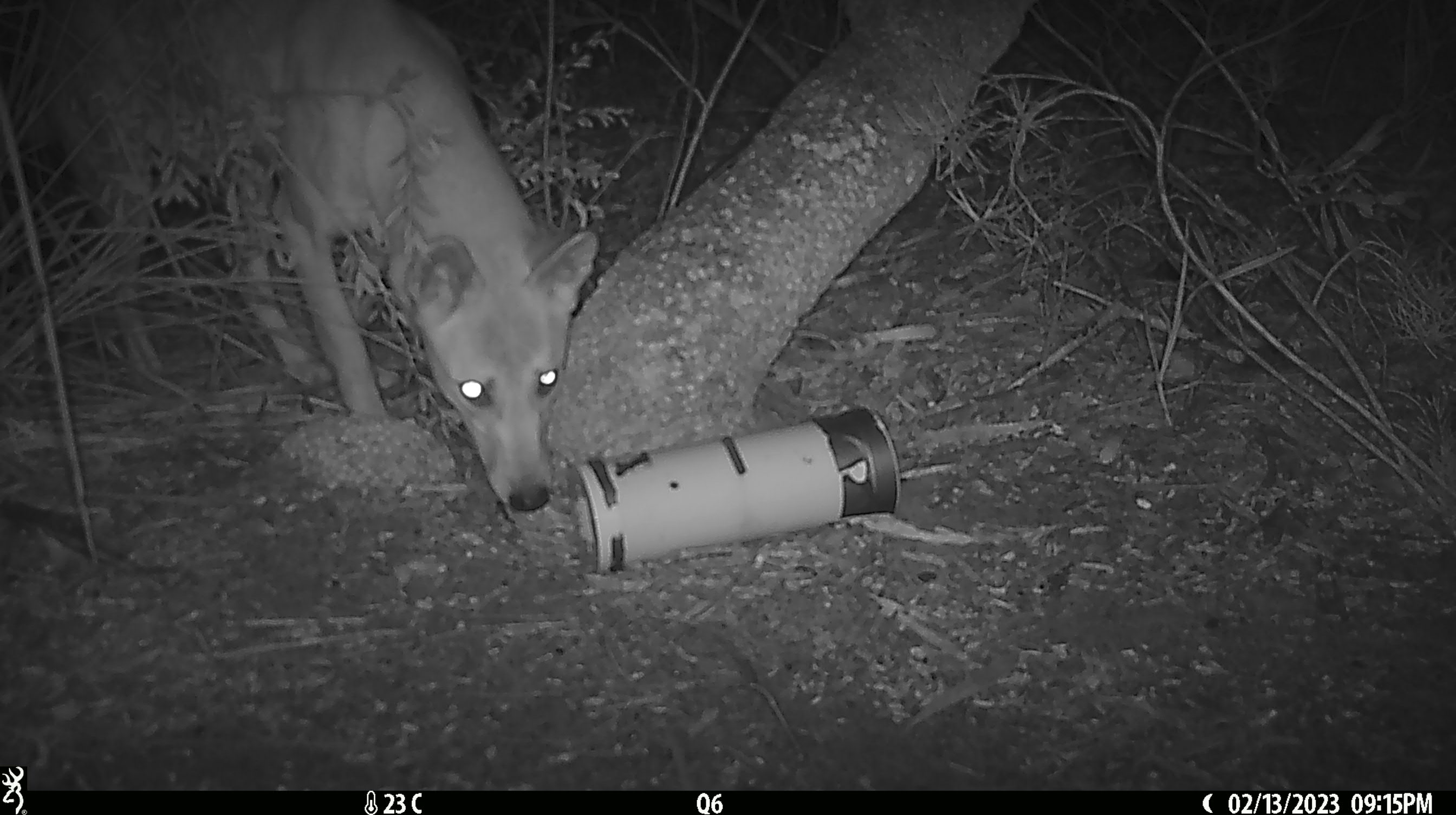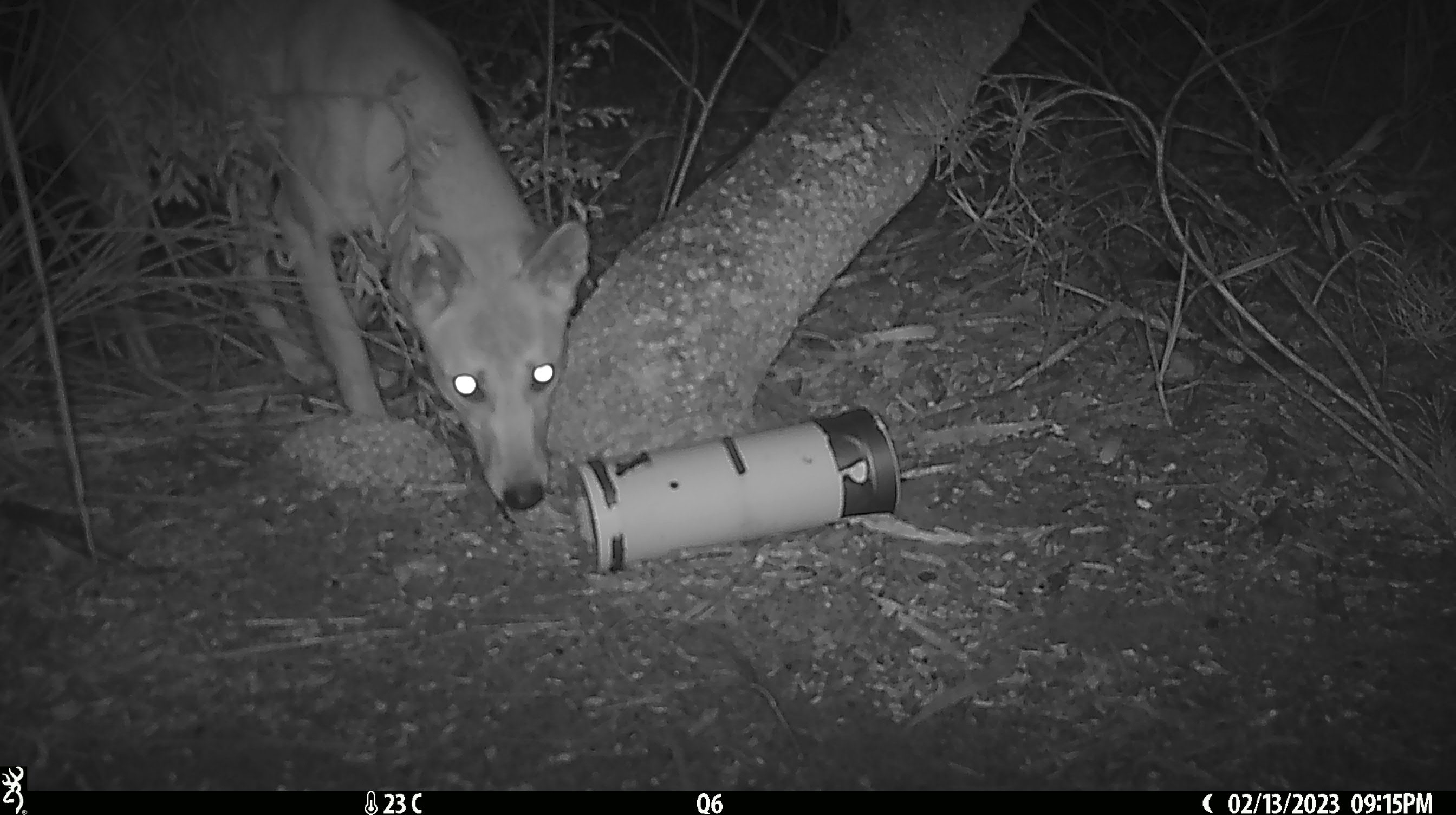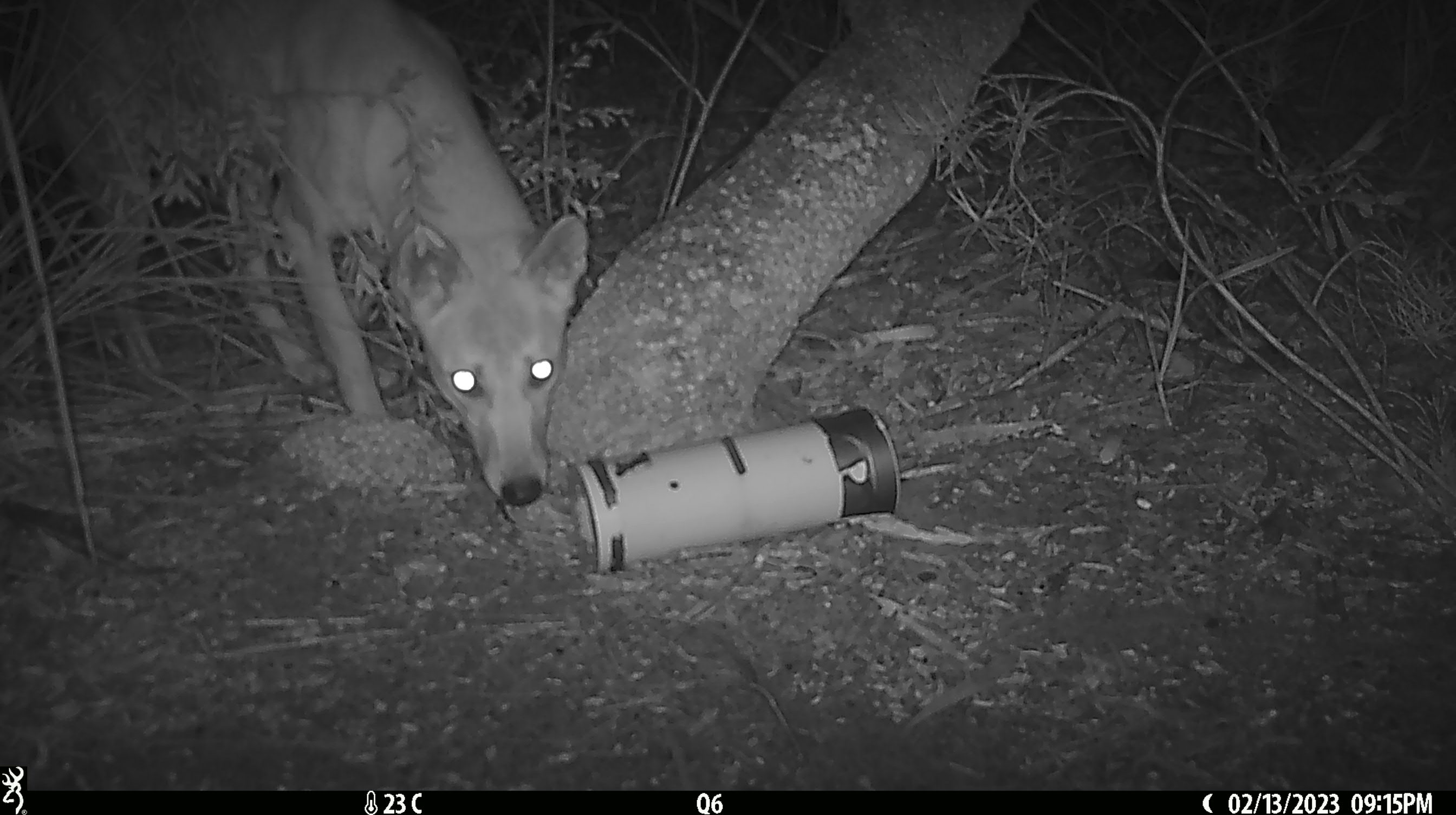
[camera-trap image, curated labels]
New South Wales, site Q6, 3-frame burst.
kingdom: Animalia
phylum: Chordata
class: Mammalia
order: Carnivora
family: Canidae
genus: Canis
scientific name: Canis familiaris dingo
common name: dingo